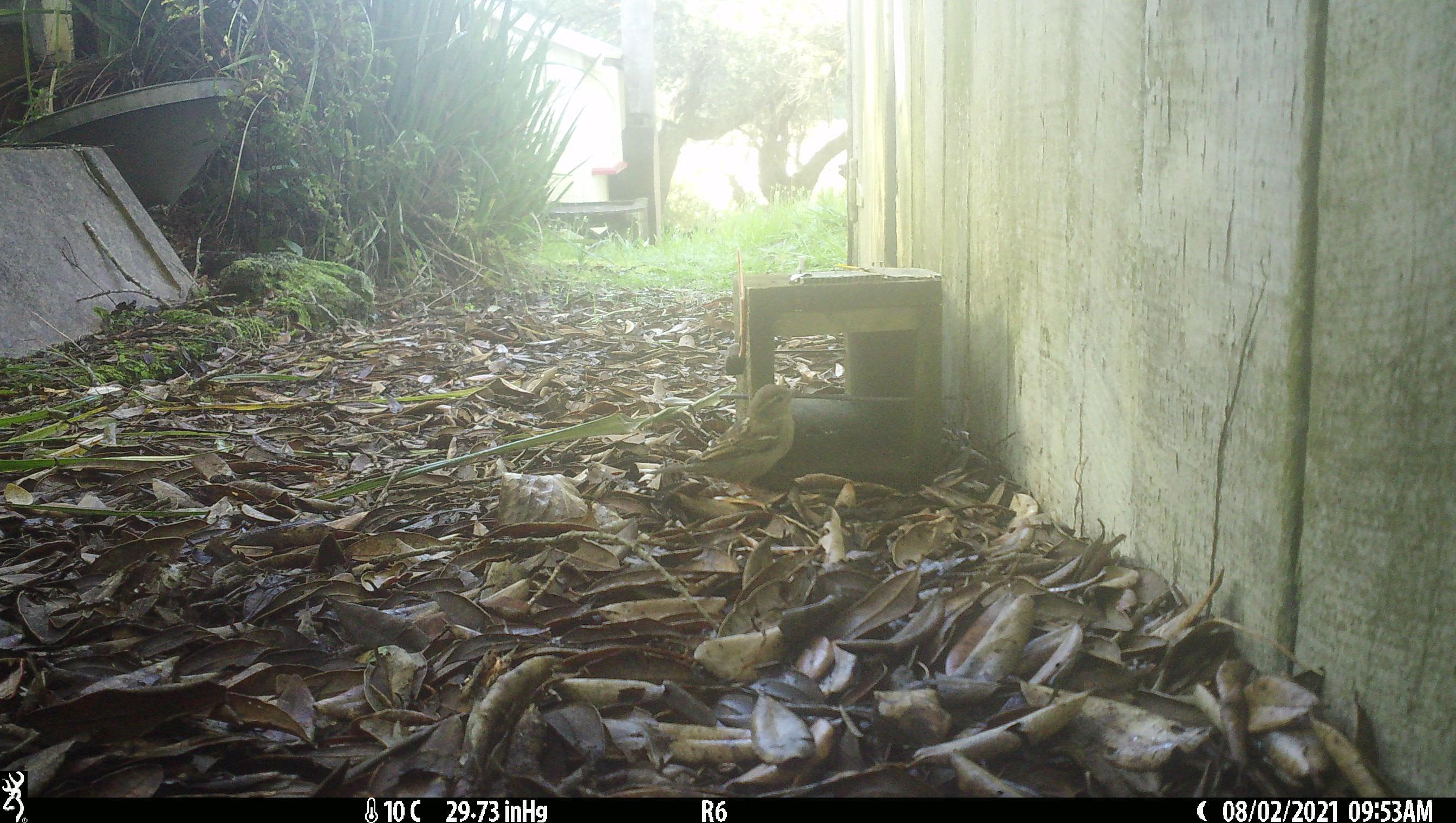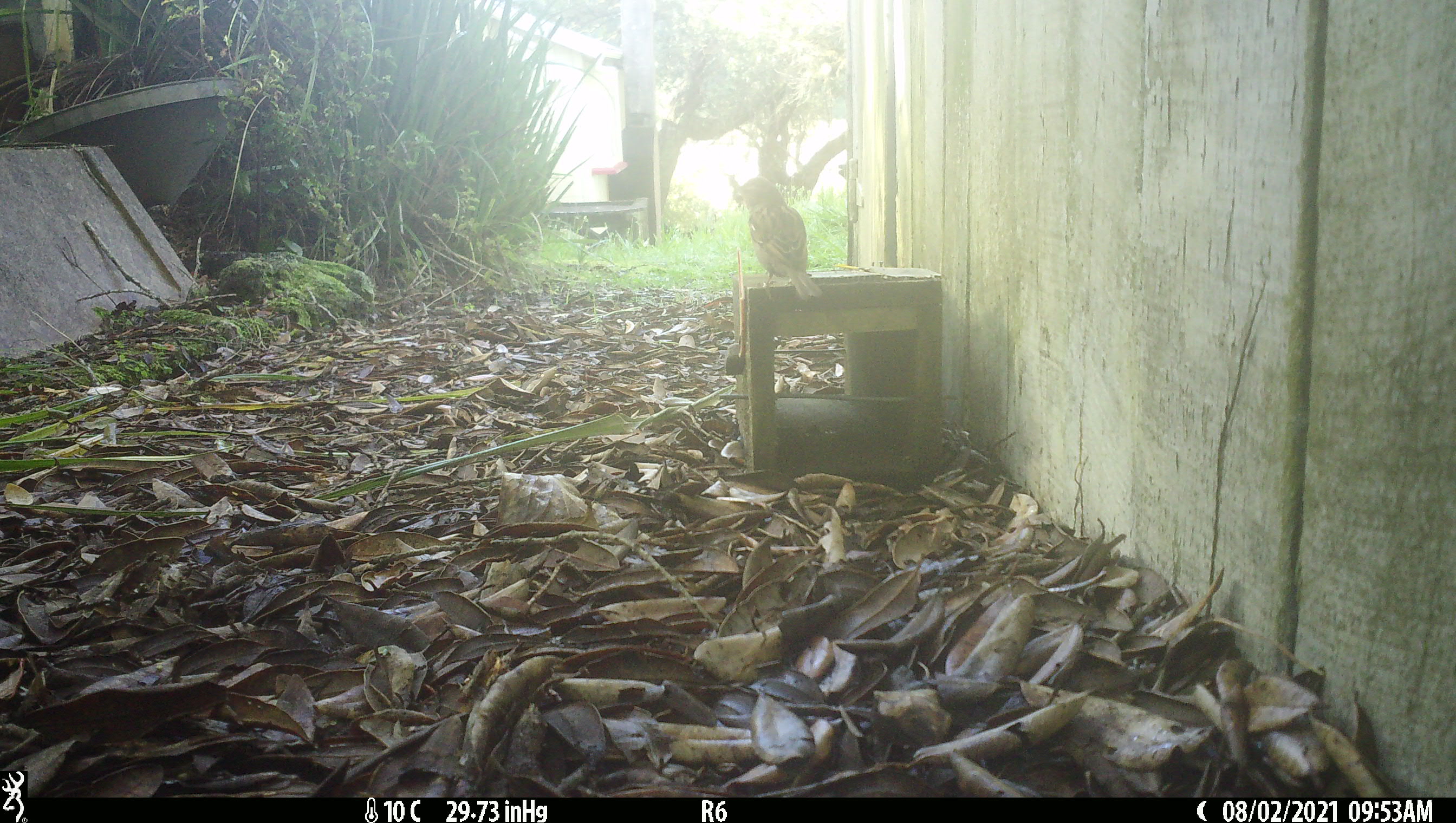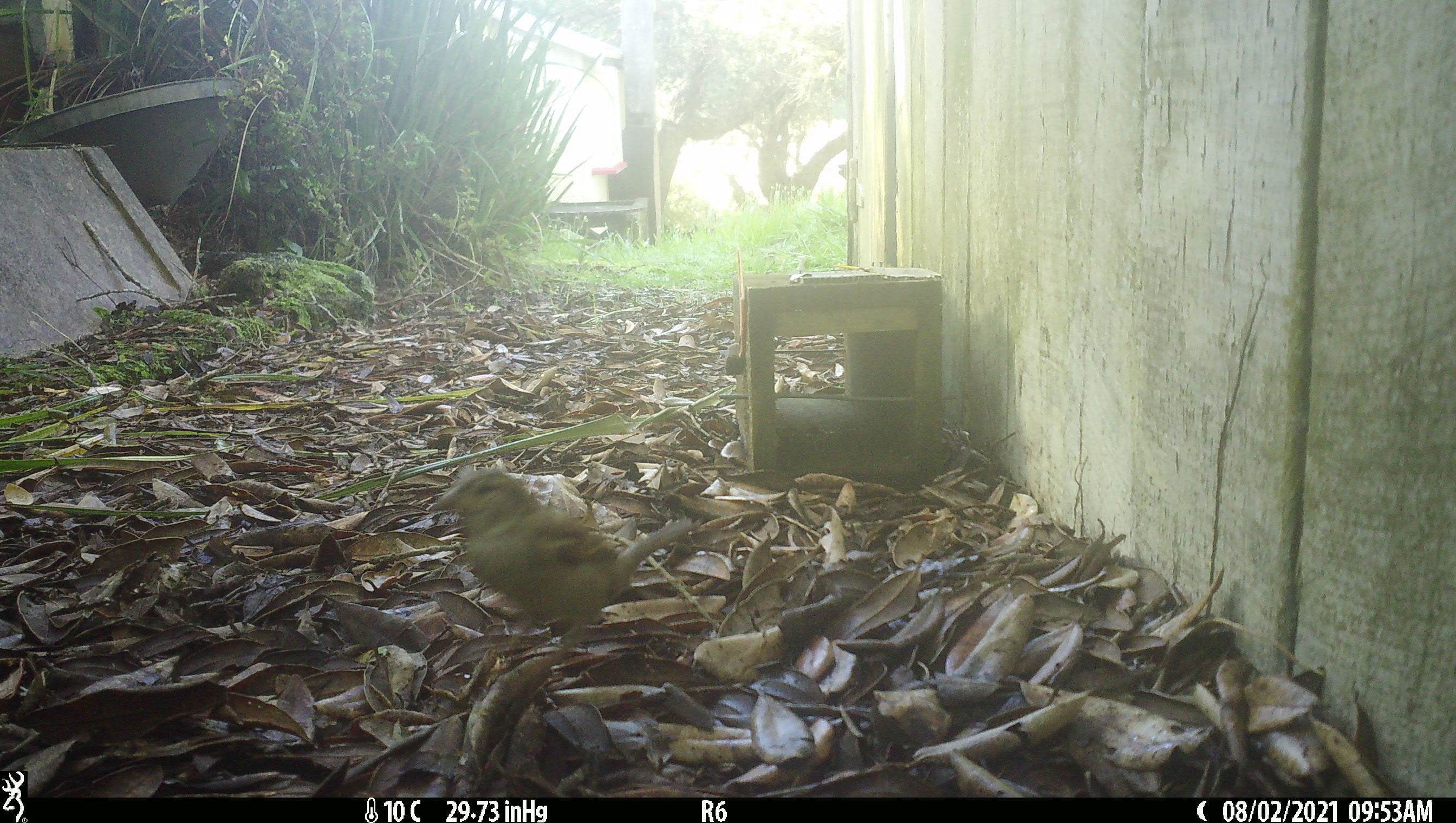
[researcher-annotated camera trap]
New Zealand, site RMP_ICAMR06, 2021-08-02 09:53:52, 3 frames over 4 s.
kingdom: Animalia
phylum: Chordata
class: Aves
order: Passeriformes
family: Passeridae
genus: Passer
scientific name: Passer domesticus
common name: house sparrow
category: sparrow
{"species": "sparrow (house sparrow) (Passer domesticus)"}